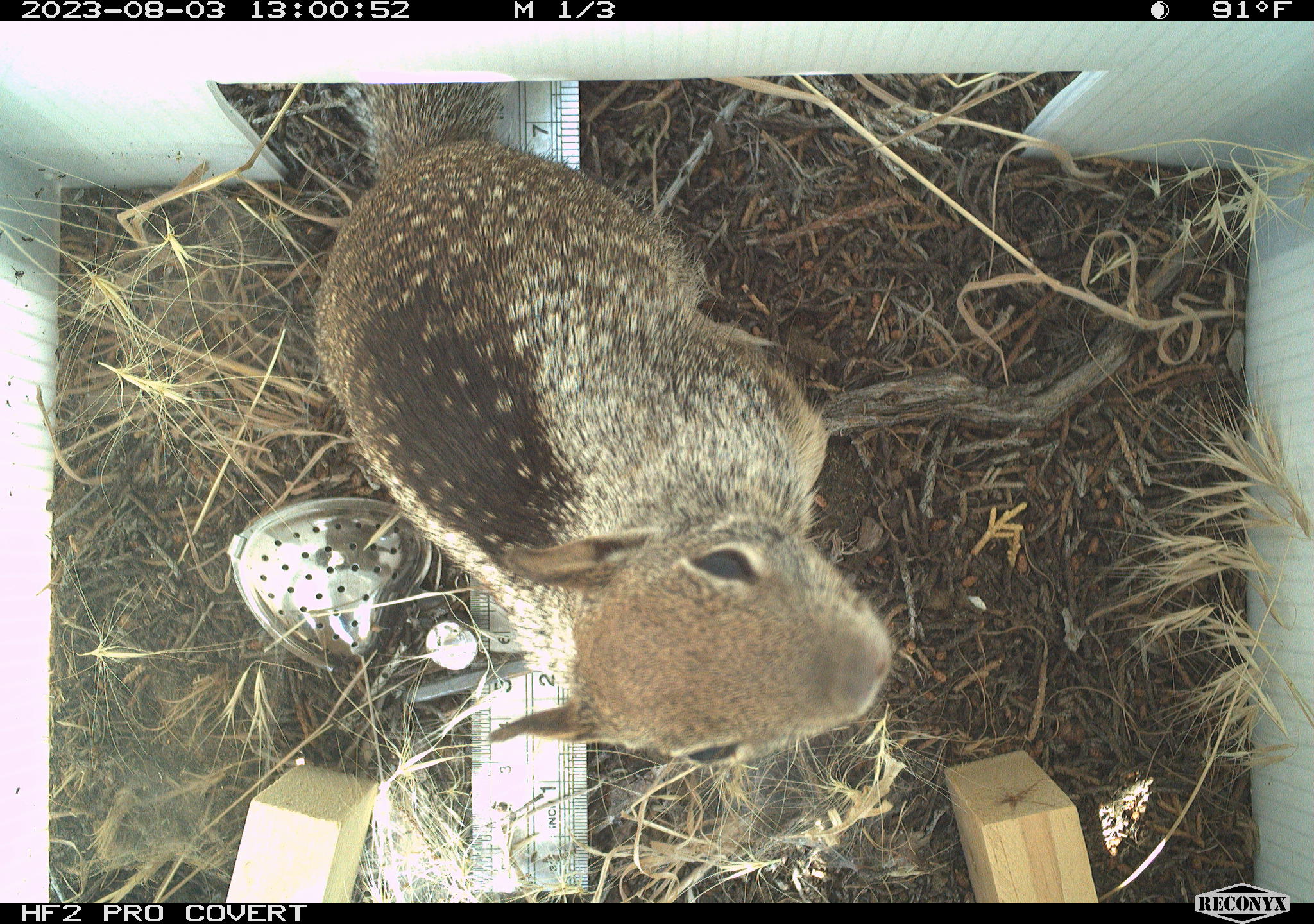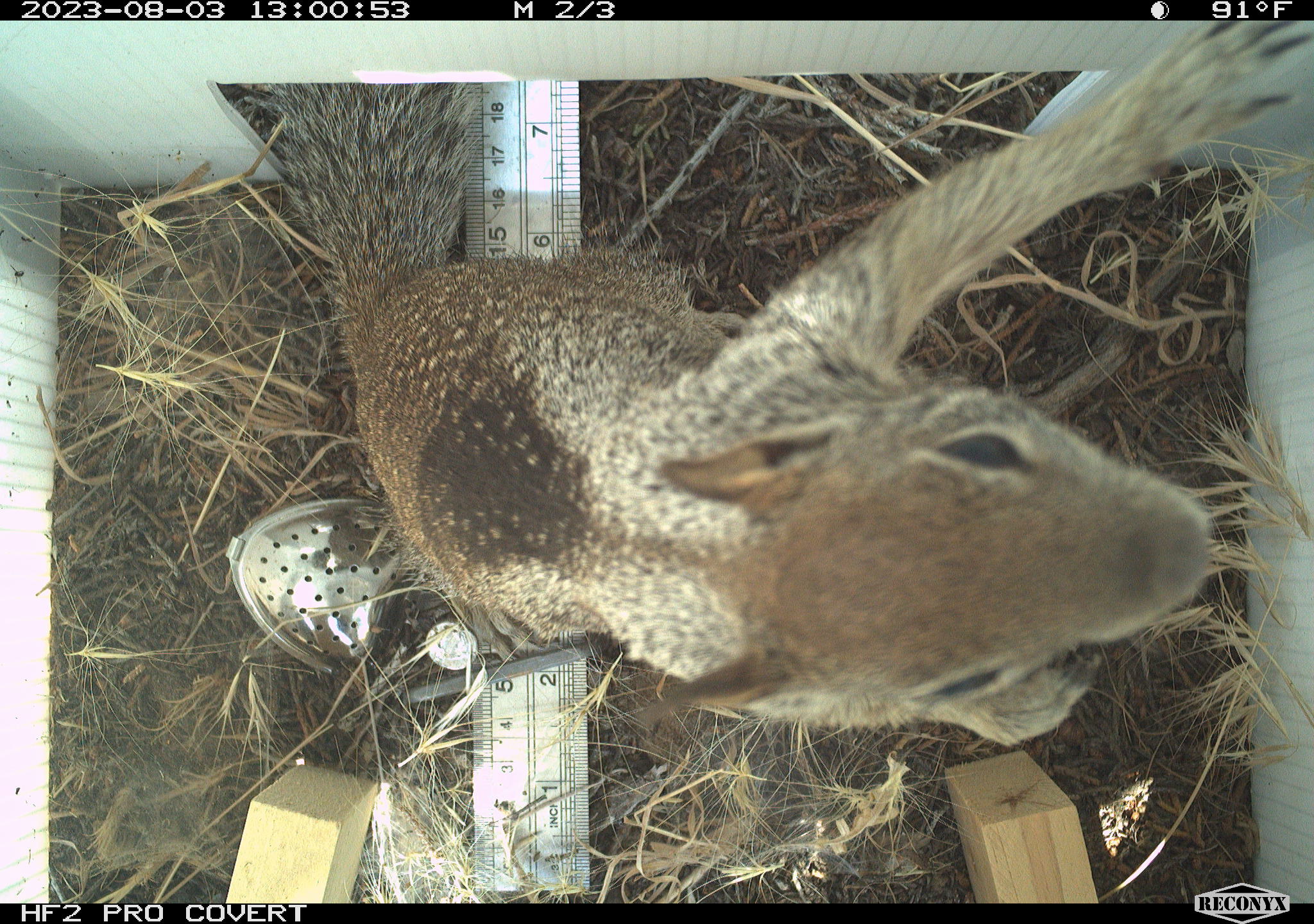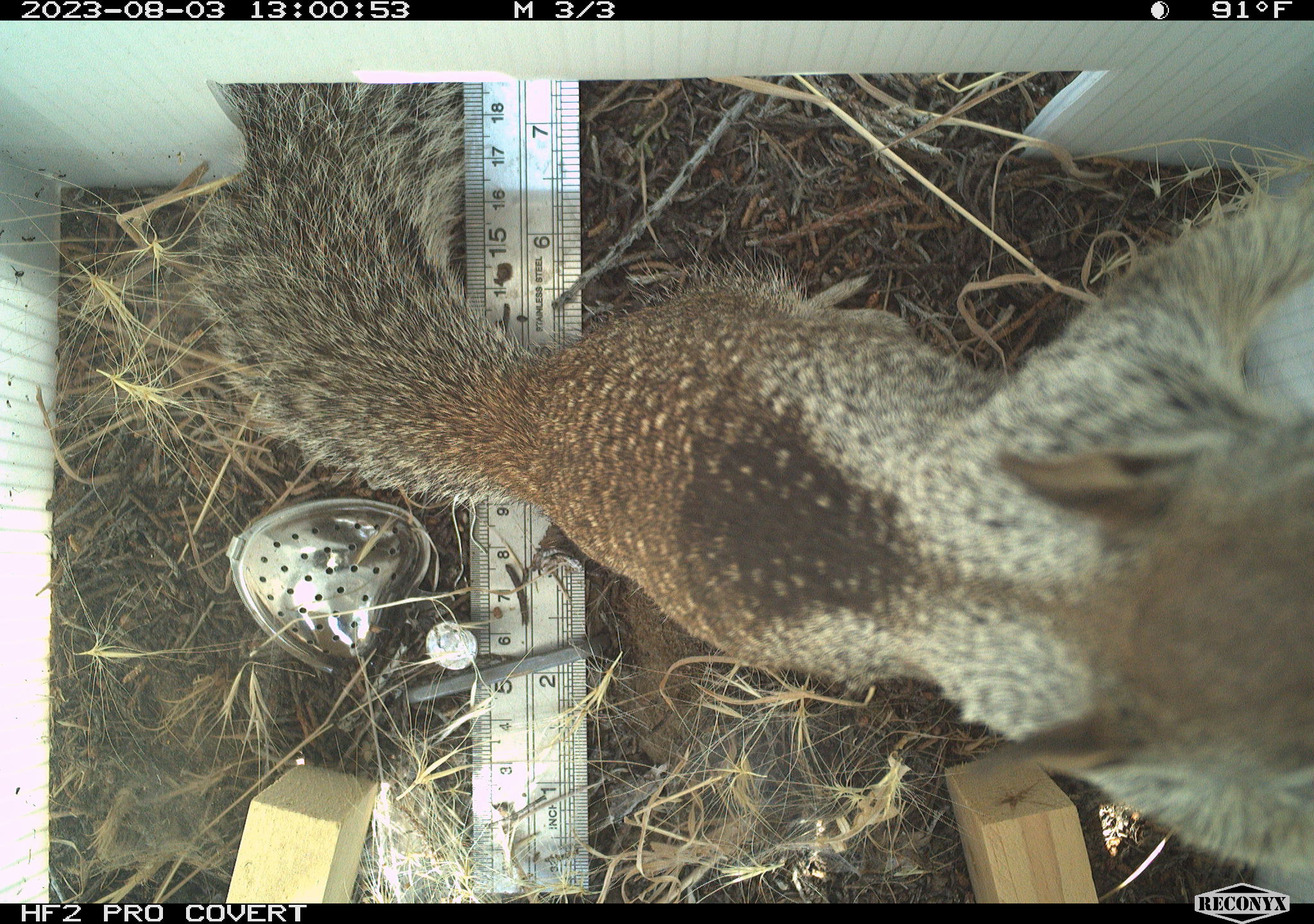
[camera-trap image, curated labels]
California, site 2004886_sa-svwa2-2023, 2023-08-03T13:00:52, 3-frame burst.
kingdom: Animalia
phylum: Chordata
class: Mammalia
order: Rodentia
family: Sciuridae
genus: Otospermophilus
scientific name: Otospermophilus beecheyi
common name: california ground squirrel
California ground squirrel (Otospermophilus beecheyi).